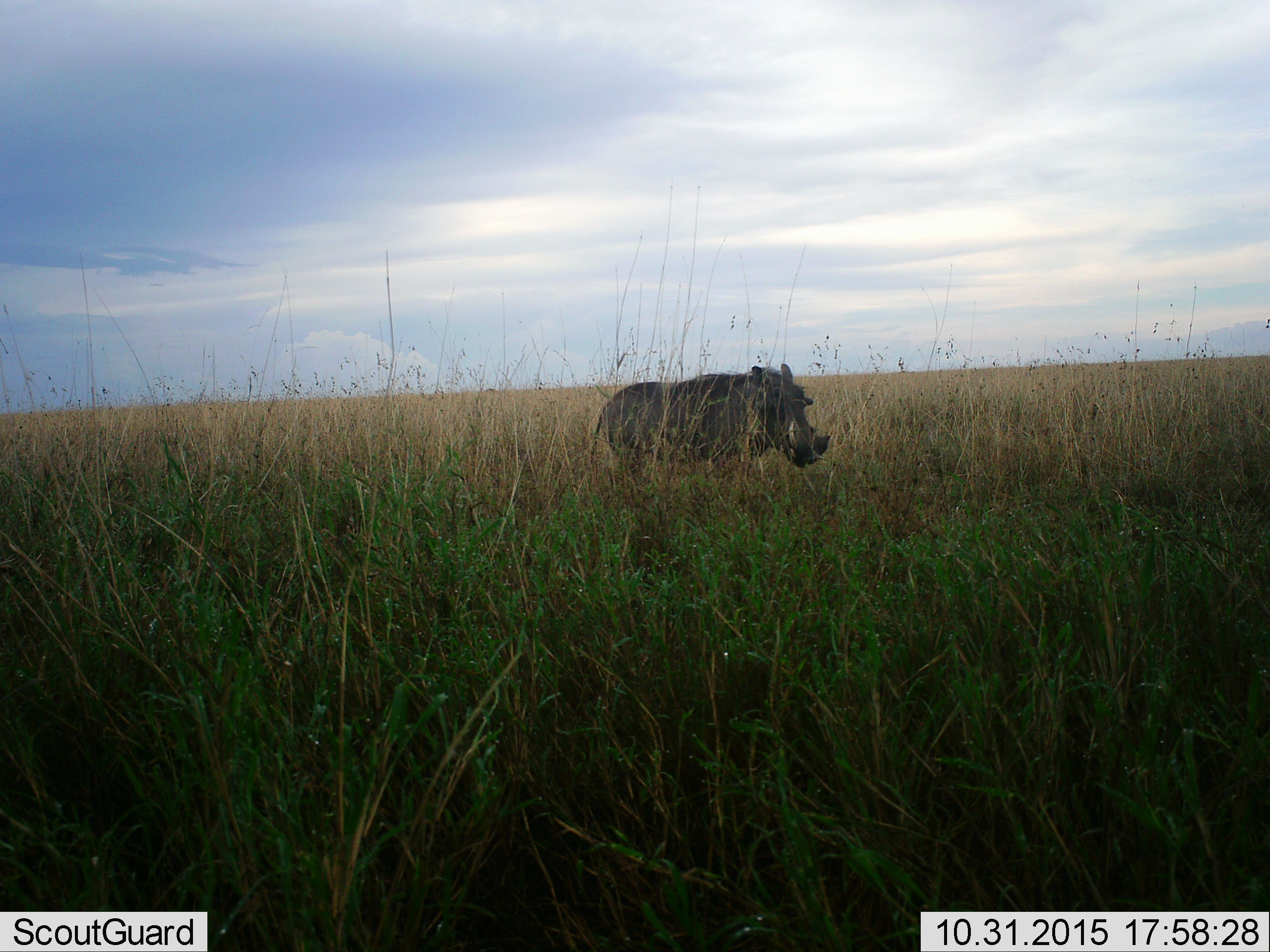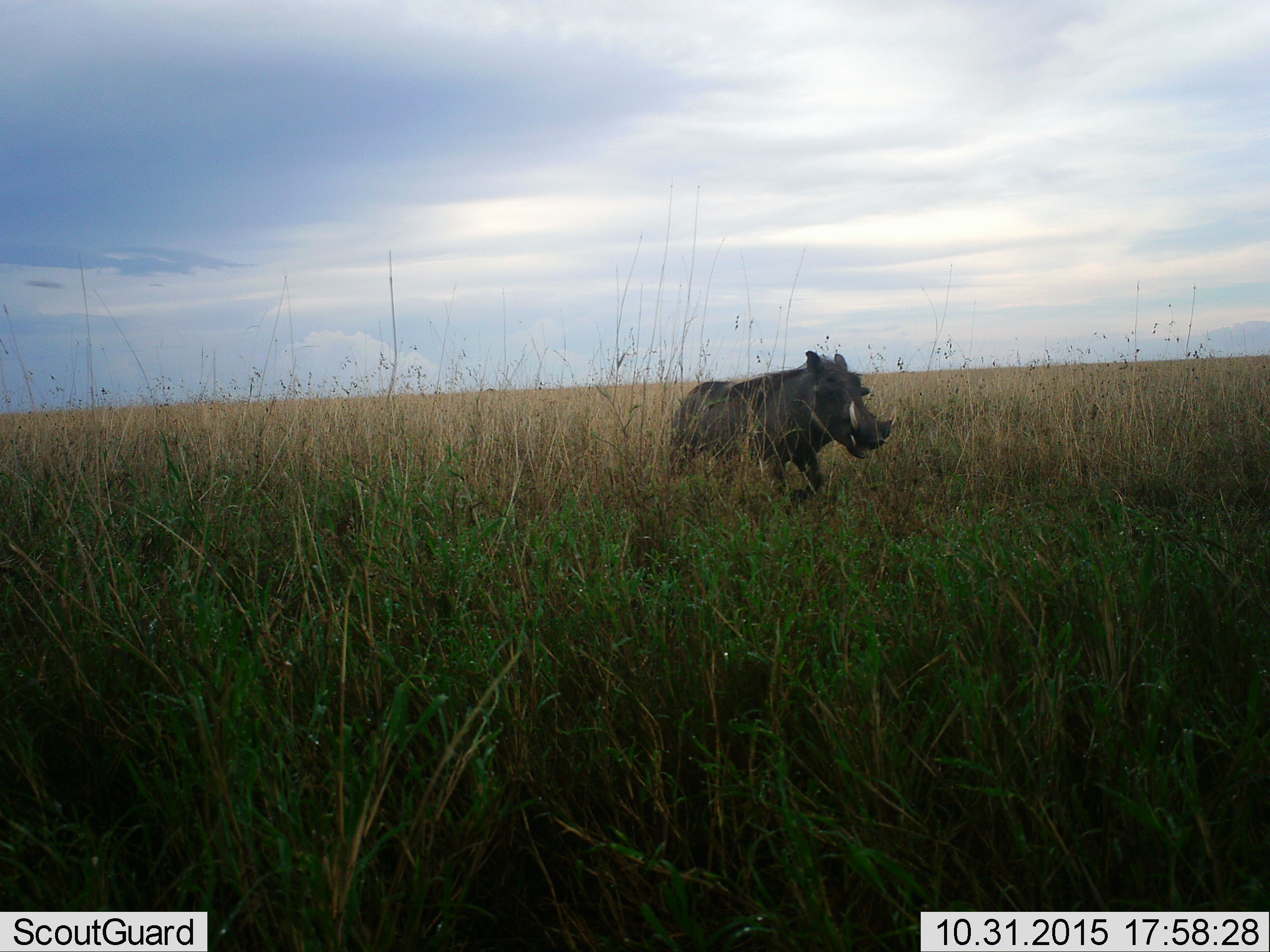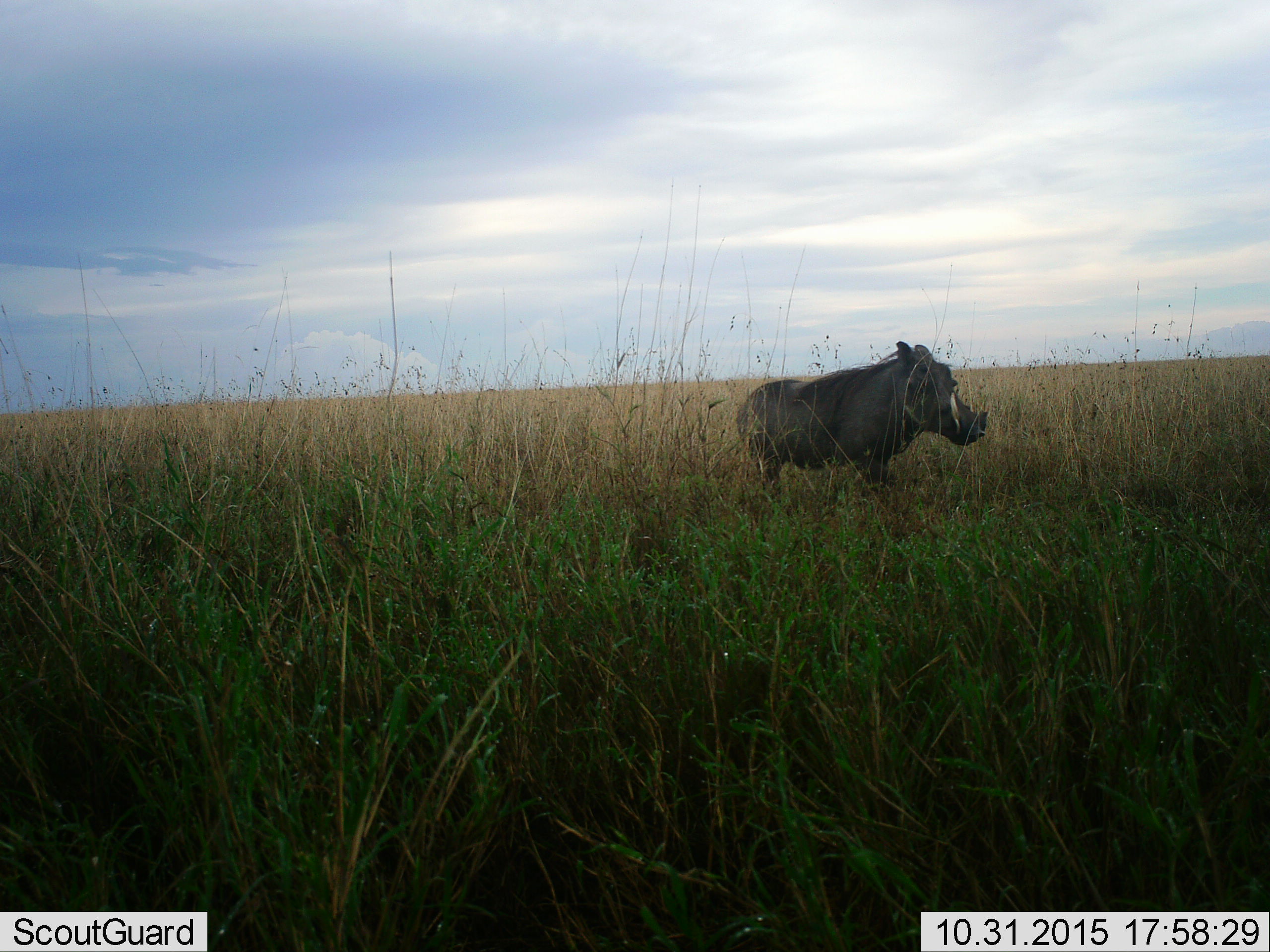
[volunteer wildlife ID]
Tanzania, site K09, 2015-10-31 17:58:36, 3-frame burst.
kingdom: Animalia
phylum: Chordata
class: Mammalia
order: Artiodactyla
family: Suidae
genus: Phacochoerus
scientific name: Phacochoerus africanus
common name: warthog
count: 1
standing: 10%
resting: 0%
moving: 90%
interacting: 0%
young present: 0%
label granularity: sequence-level